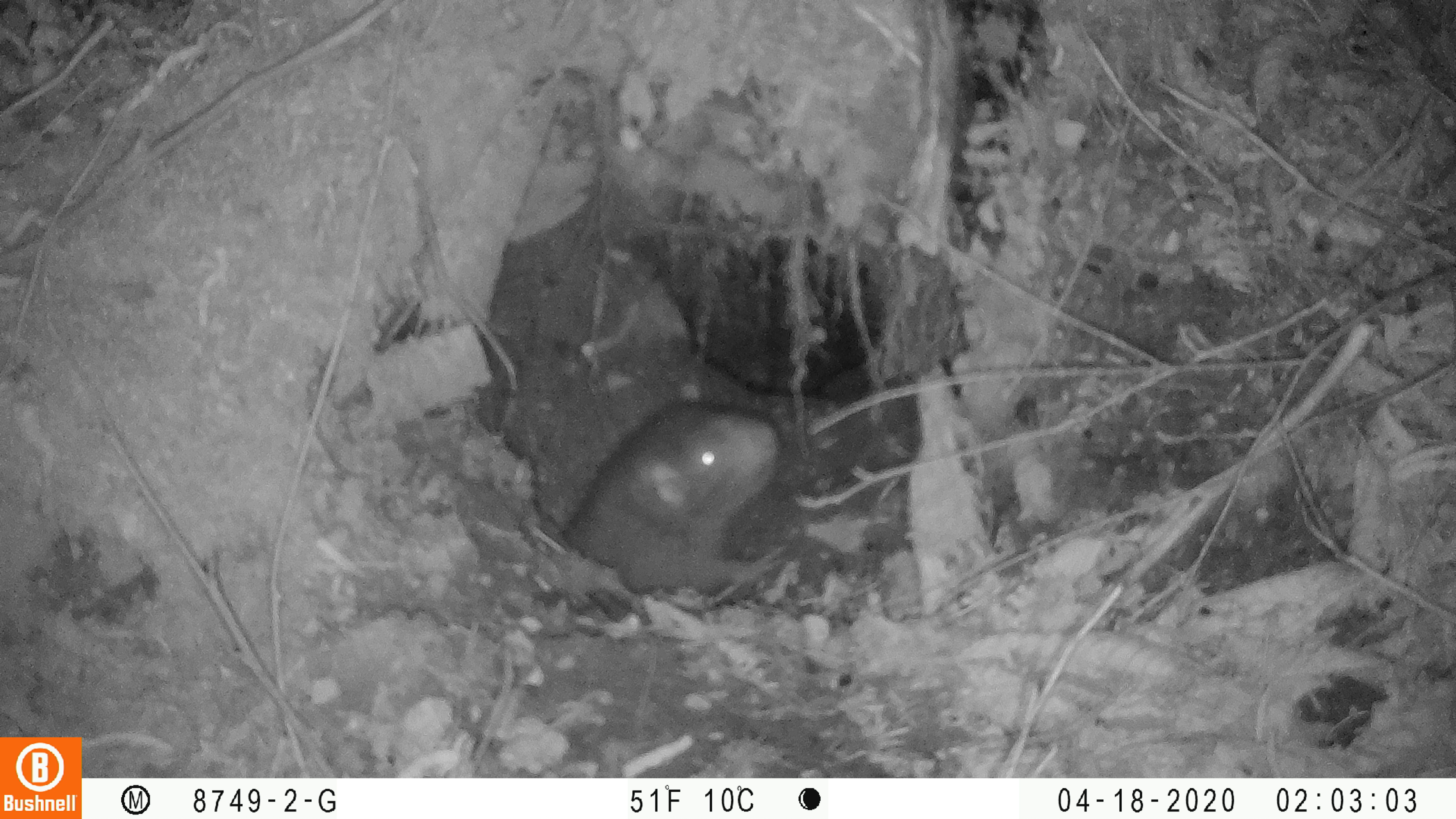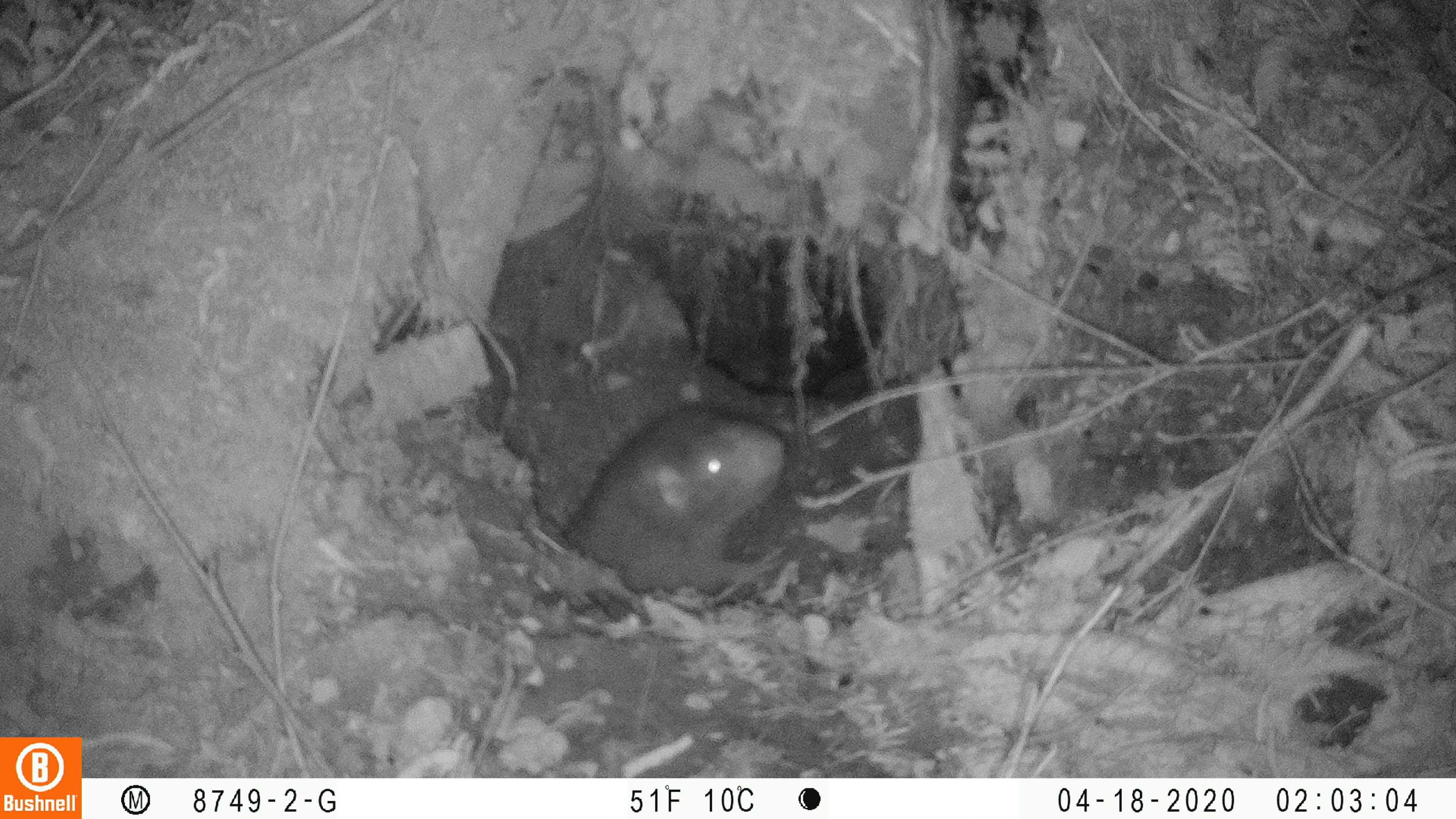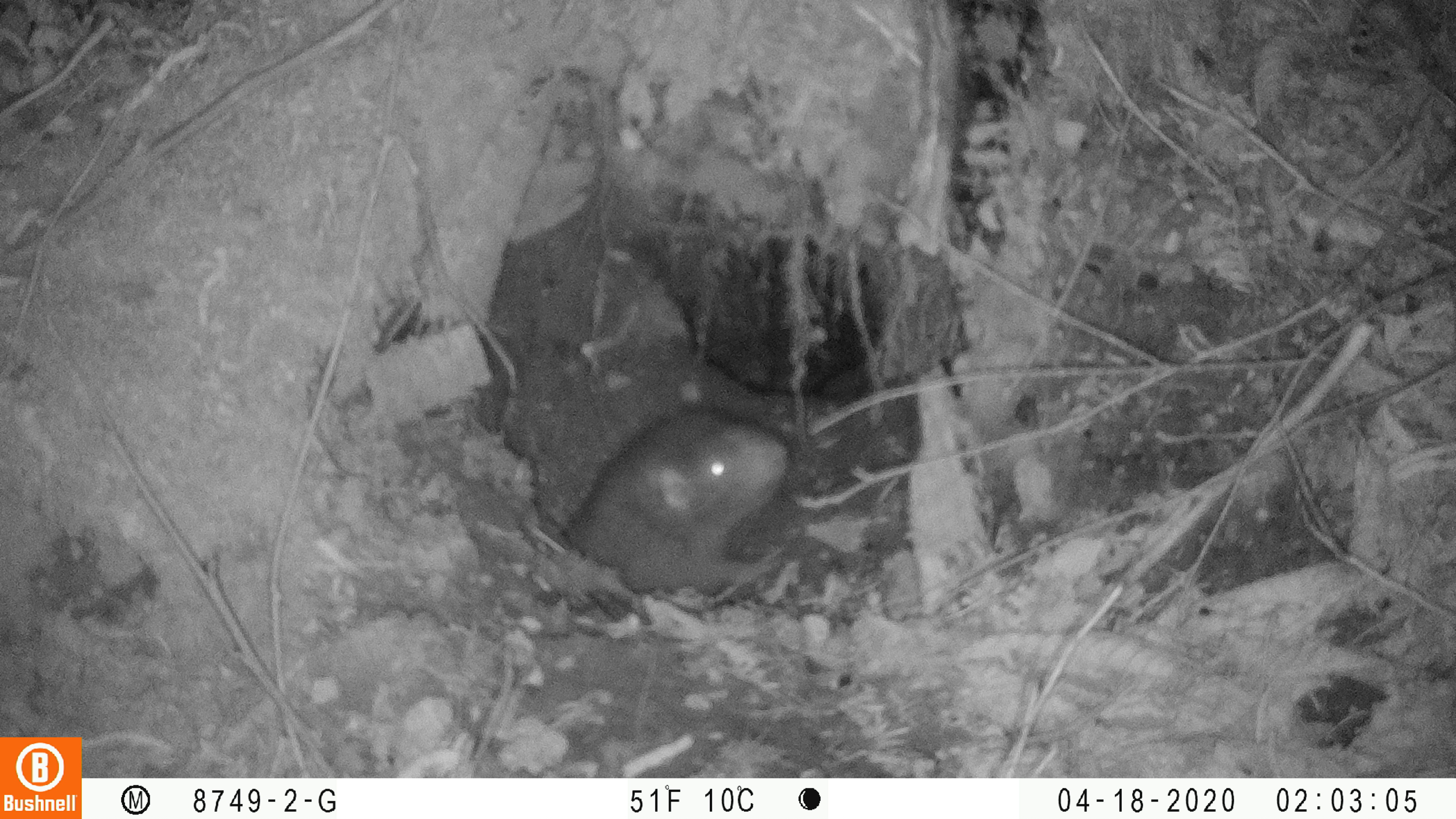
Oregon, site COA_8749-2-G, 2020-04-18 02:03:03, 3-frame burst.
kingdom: Animalia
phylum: Chordata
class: Mammalia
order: Rodentia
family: Aplodontiidae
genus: Aplodontia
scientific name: Aplodontia rufa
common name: mountain beaver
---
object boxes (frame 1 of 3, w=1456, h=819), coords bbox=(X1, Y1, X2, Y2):
mountain beaver: bbox=(560, 402, 791, 598)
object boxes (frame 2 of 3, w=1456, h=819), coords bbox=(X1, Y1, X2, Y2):
mountain beaver: bbox=(562, 395, 799, 598)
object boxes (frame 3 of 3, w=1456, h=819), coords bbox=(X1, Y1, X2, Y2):
mountain beaver: bbox=(560, 391, 800, 592)